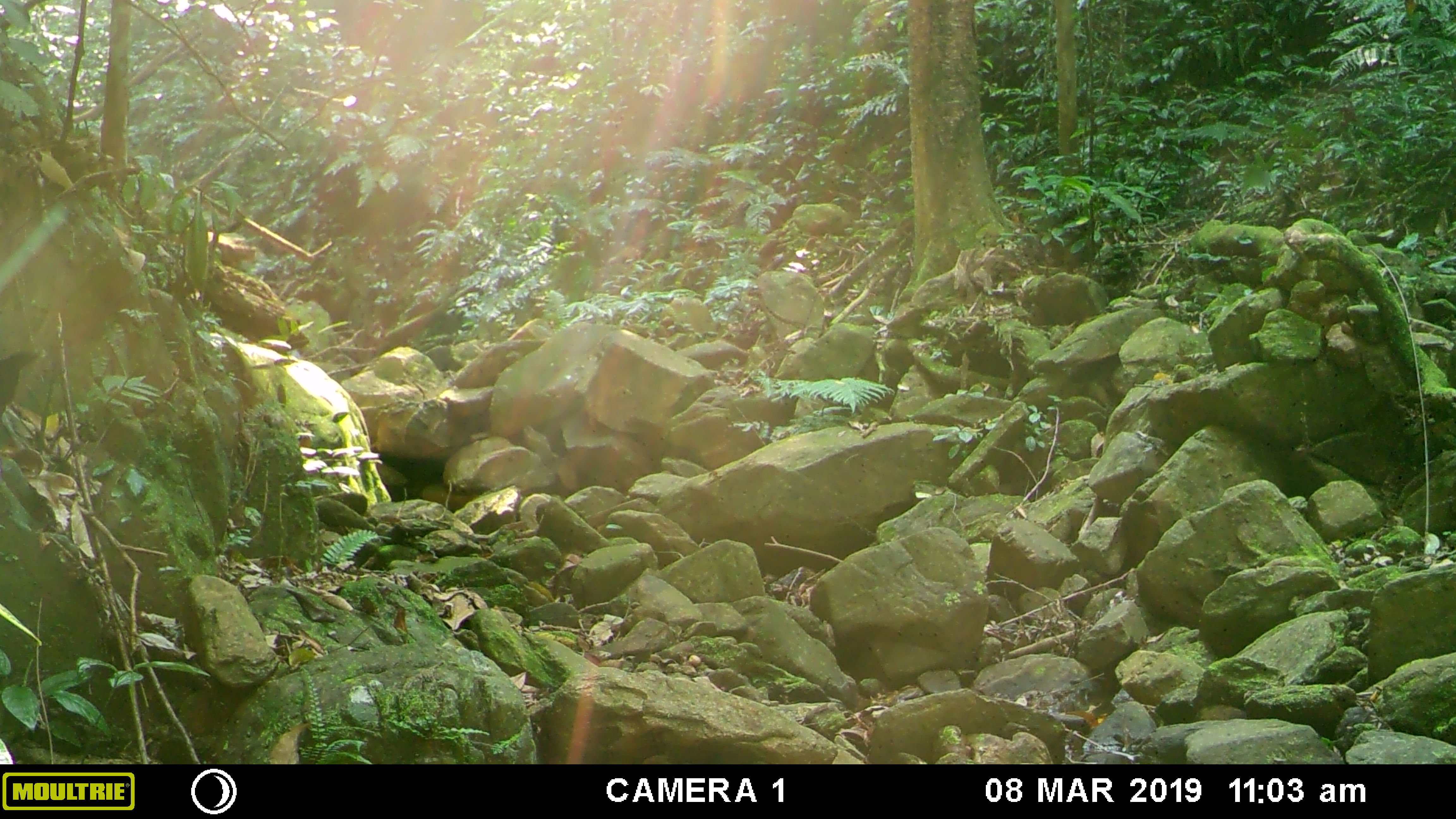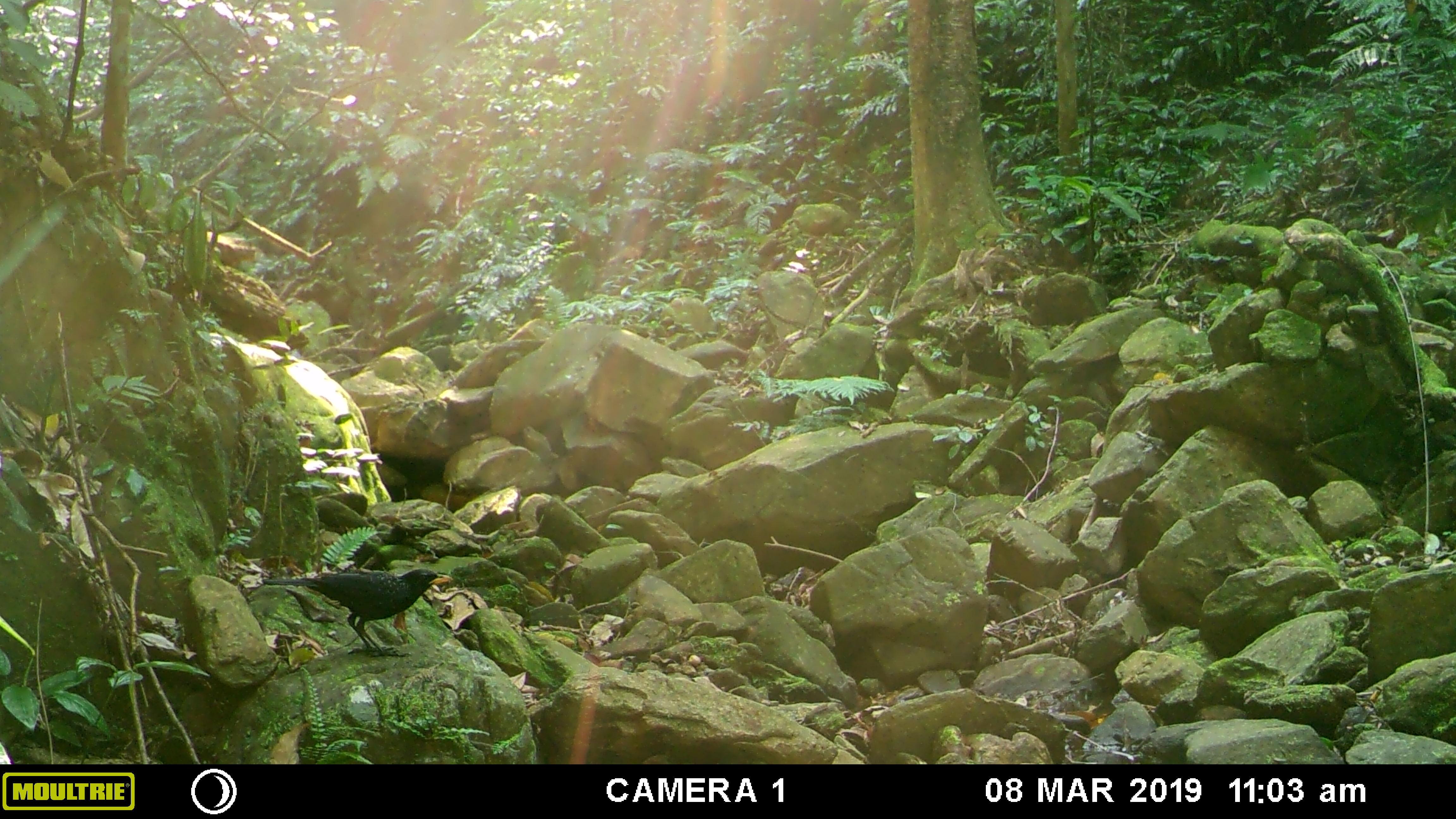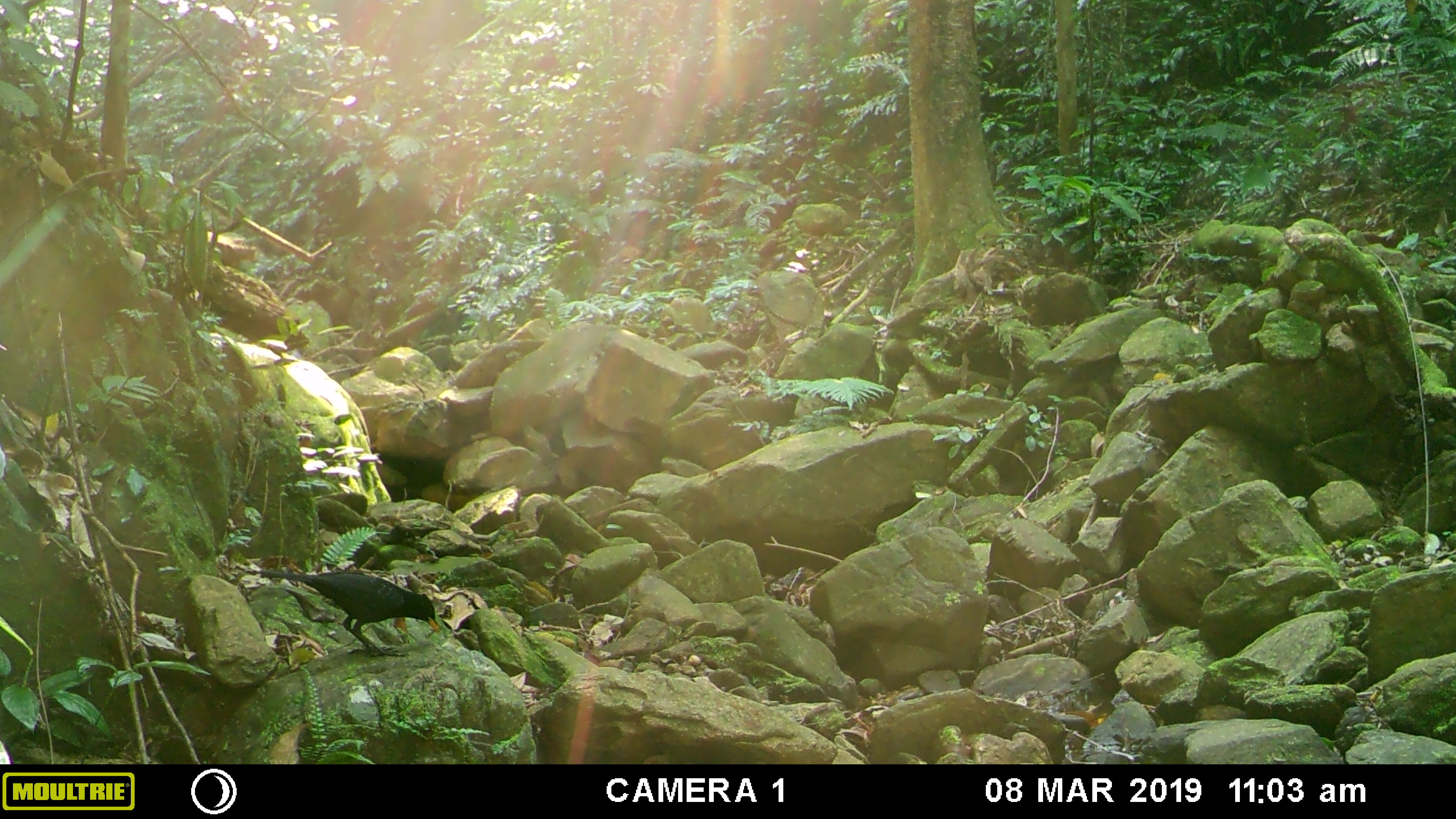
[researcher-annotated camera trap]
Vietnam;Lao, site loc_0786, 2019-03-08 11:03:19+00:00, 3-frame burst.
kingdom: Animalia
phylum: Chordata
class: Aves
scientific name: Aves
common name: bird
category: unidentified bird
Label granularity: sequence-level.